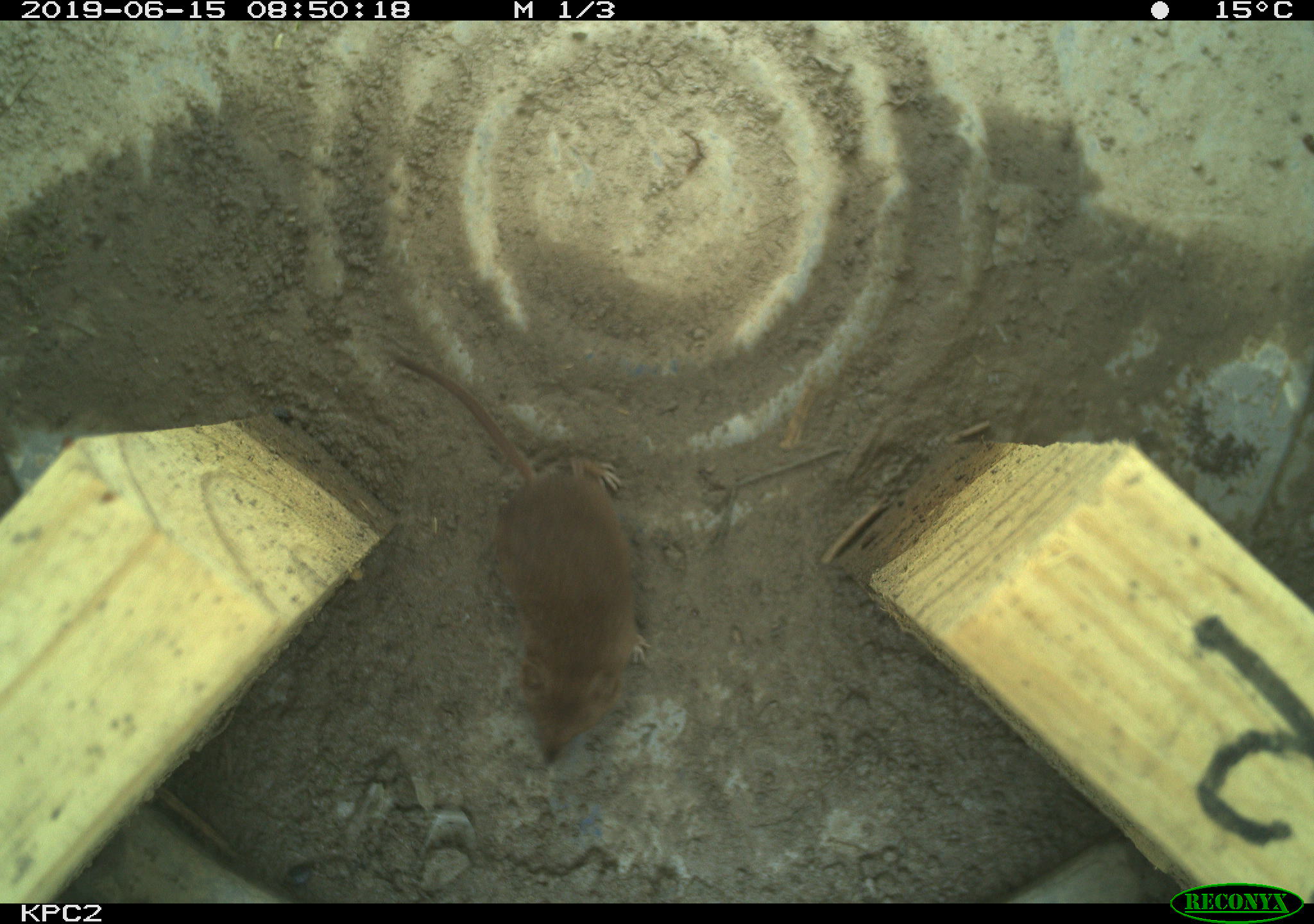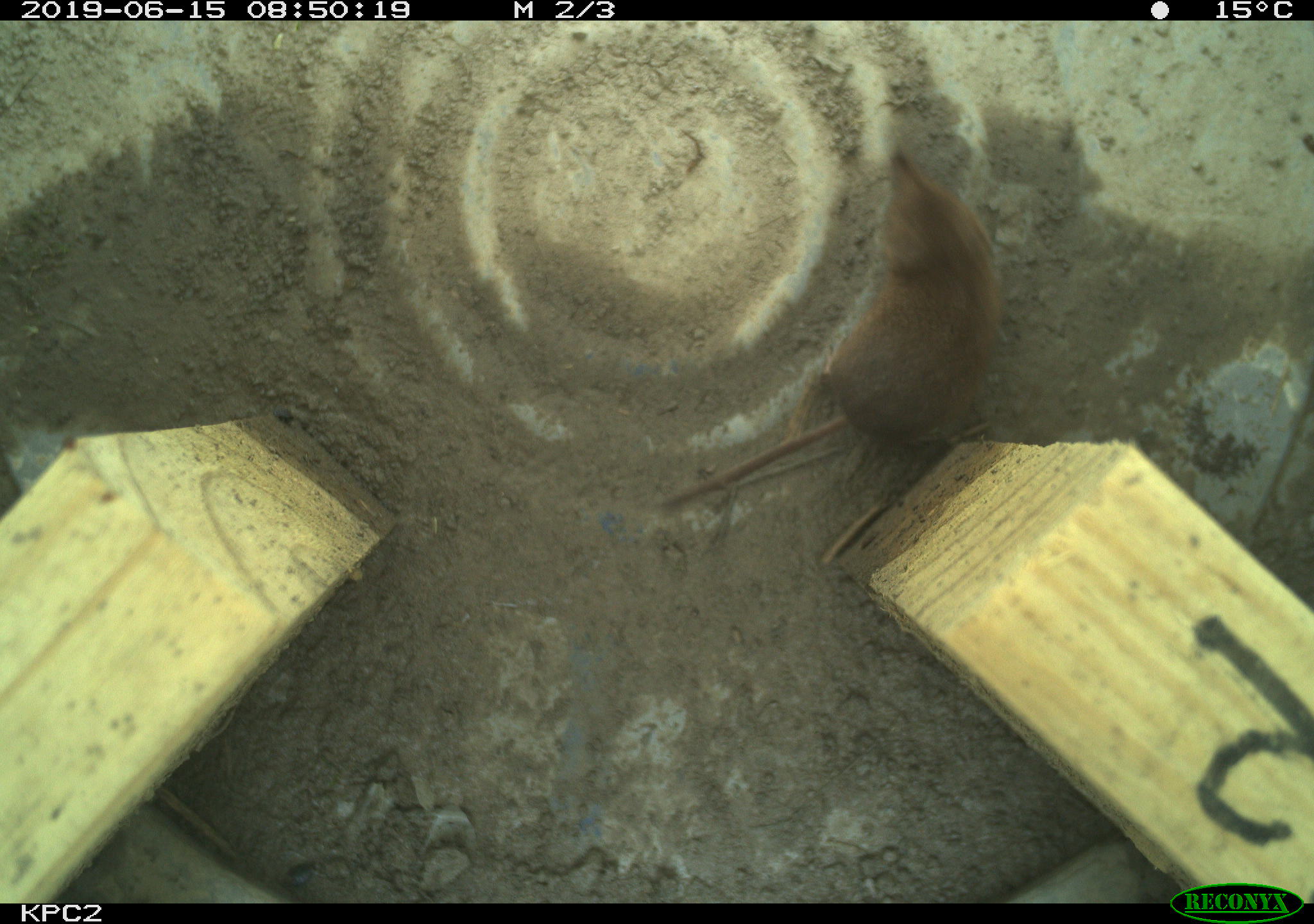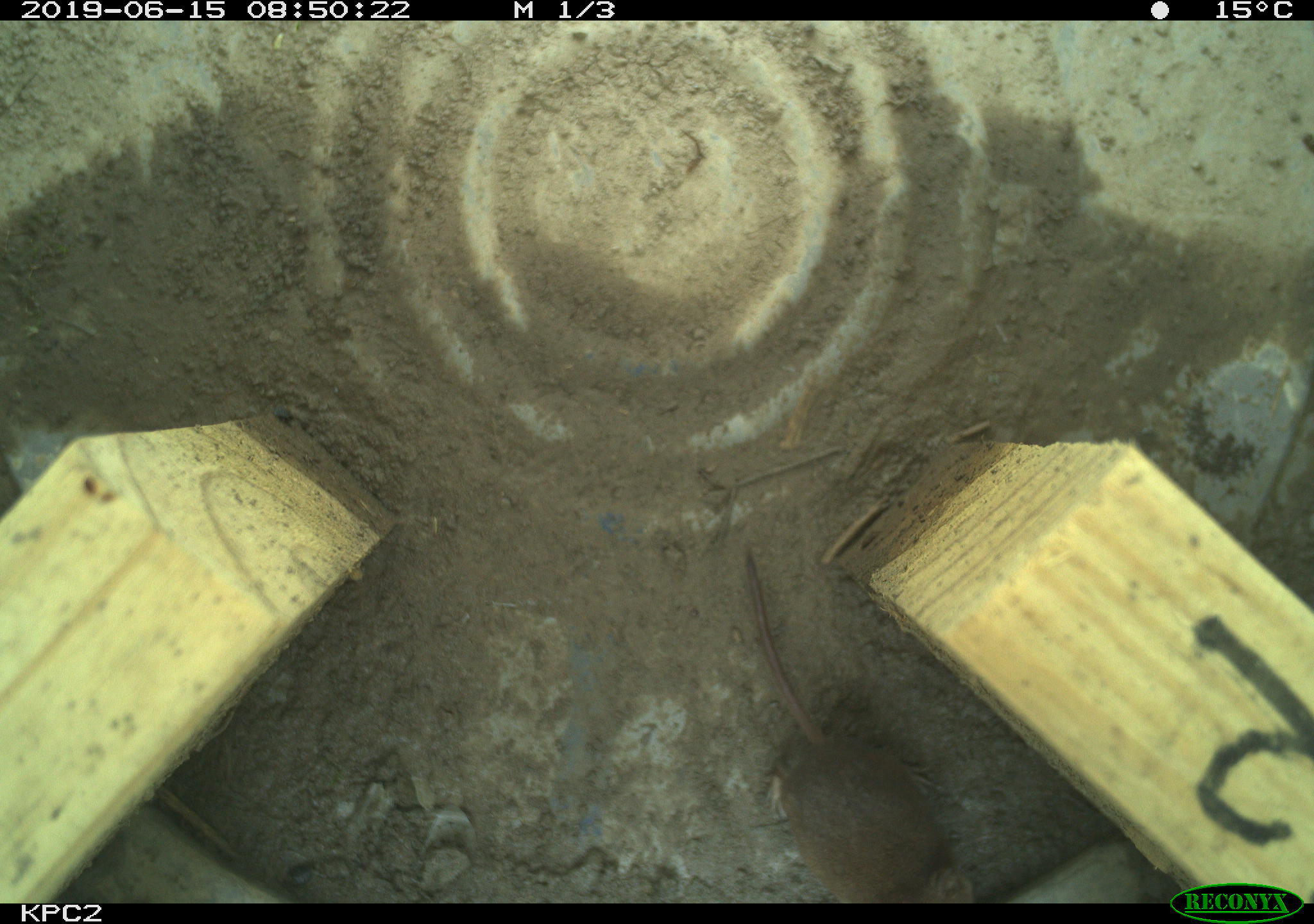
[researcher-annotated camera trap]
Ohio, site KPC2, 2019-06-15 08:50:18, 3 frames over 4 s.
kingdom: Animalia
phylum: Chordata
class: Mammalia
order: Eulipotyphla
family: Soricidae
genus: Sorex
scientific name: Sorex cinereus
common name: masked shrew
Masked shrew (Sorex cinereus).